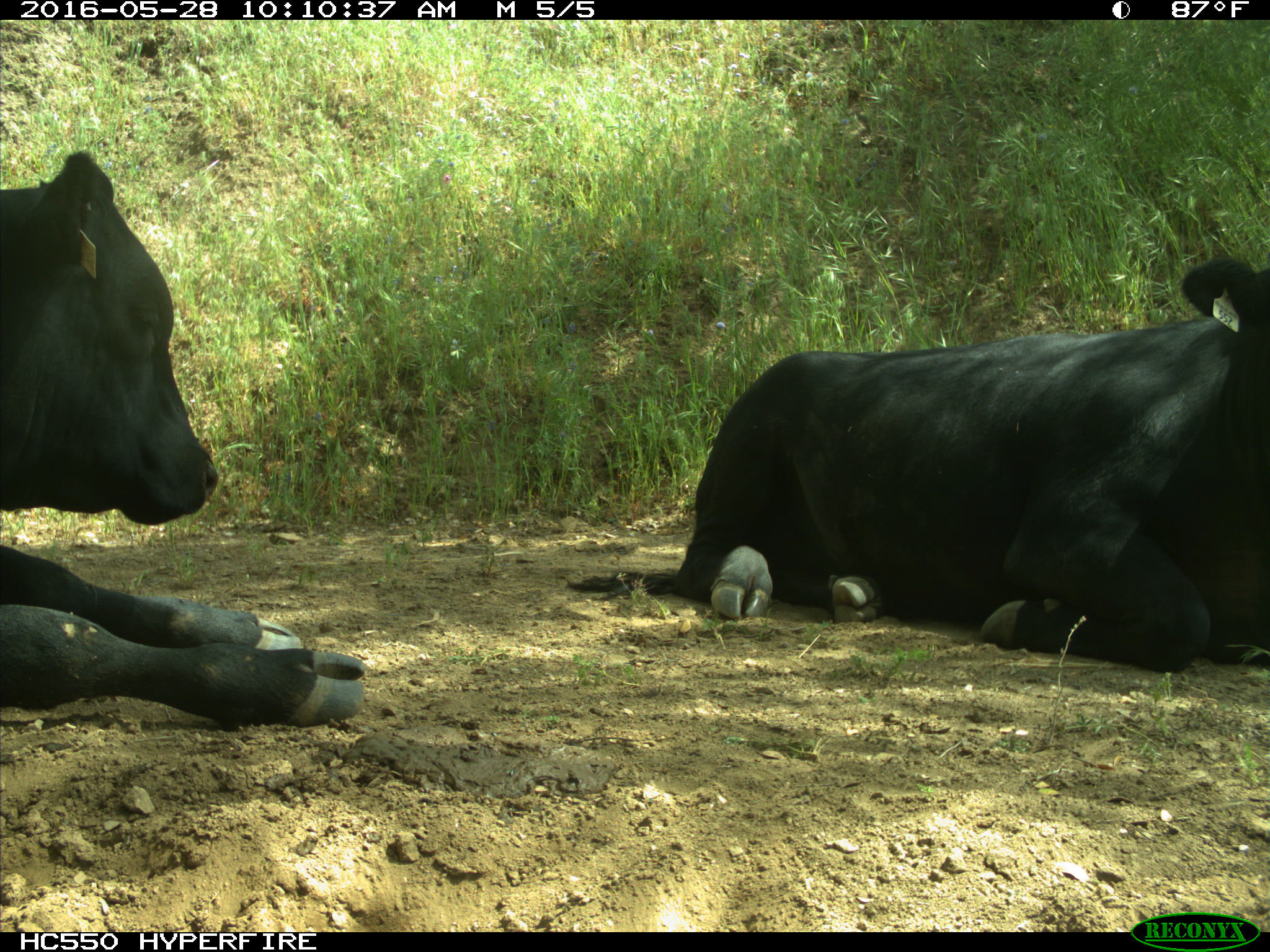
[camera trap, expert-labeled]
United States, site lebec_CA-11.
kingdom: Animalia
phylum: Chordata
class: Mammalia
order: Artiodactyla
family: Bovidae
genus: Bos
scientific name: Bos taurus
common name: domestic cow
Bos taurus (domestic cow).